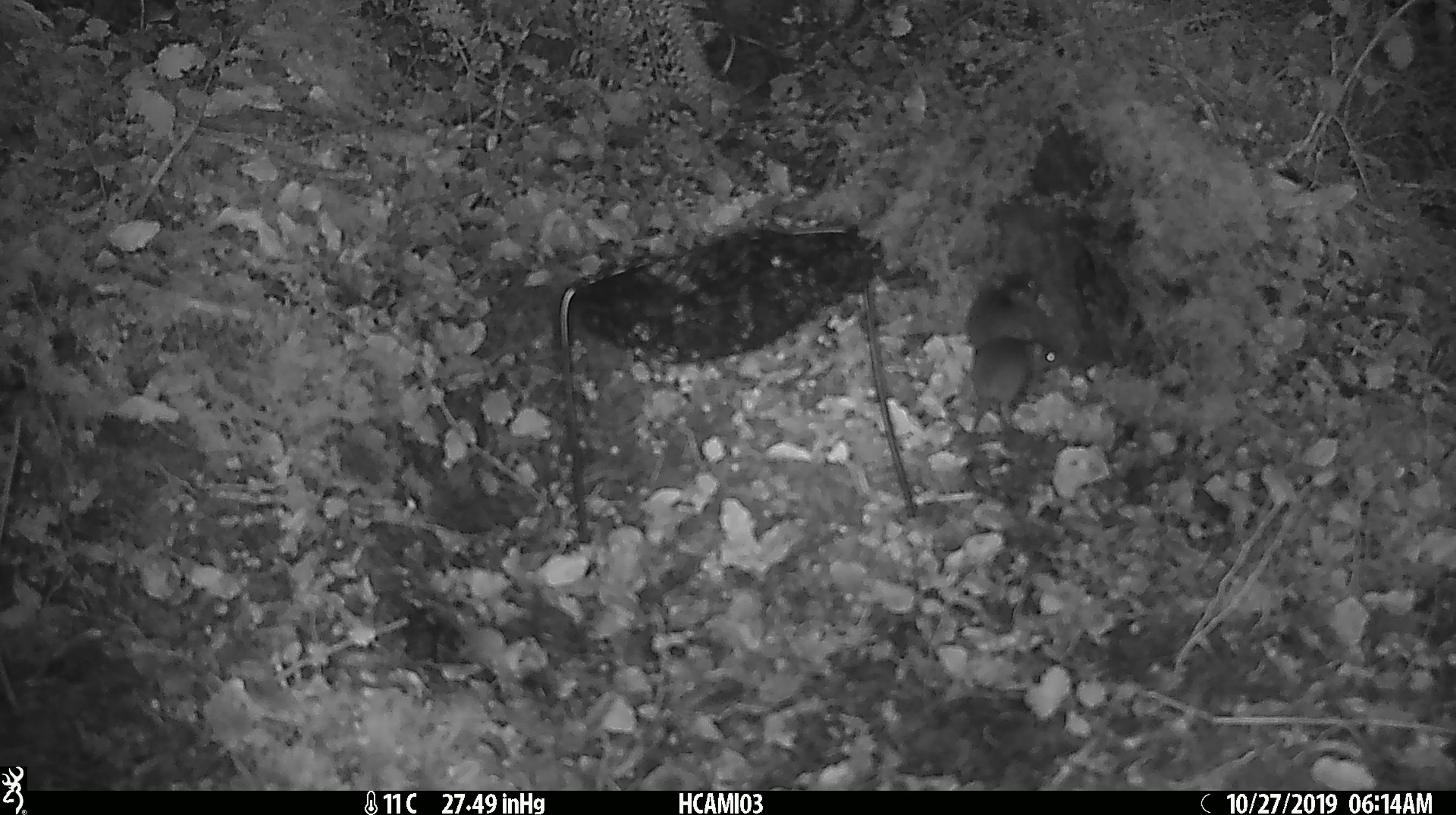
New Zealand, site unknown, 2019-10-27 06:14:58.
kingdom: Animalia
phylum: Chordata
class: Mammalia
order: Rodentia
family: Muridae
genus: Mus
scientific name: Mus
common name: mouse